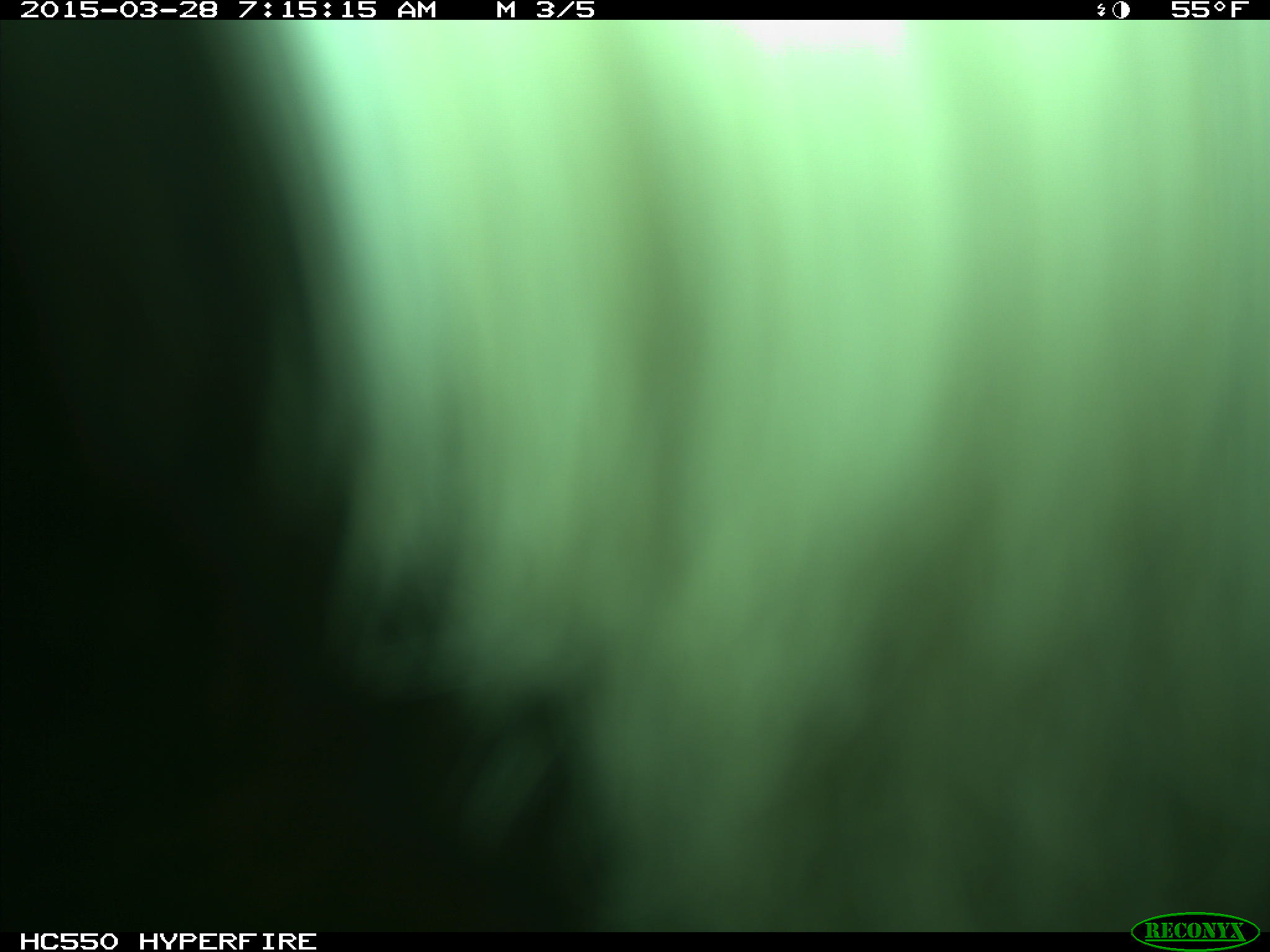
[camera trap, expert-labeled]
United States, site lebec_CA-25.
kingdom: Animalia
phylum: Chordata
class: Mammalia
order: Artiodactyla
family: Bovidae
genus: Bos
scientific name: Bos taurus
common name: domestic cow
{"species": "Bos taurus (domestic cow)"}